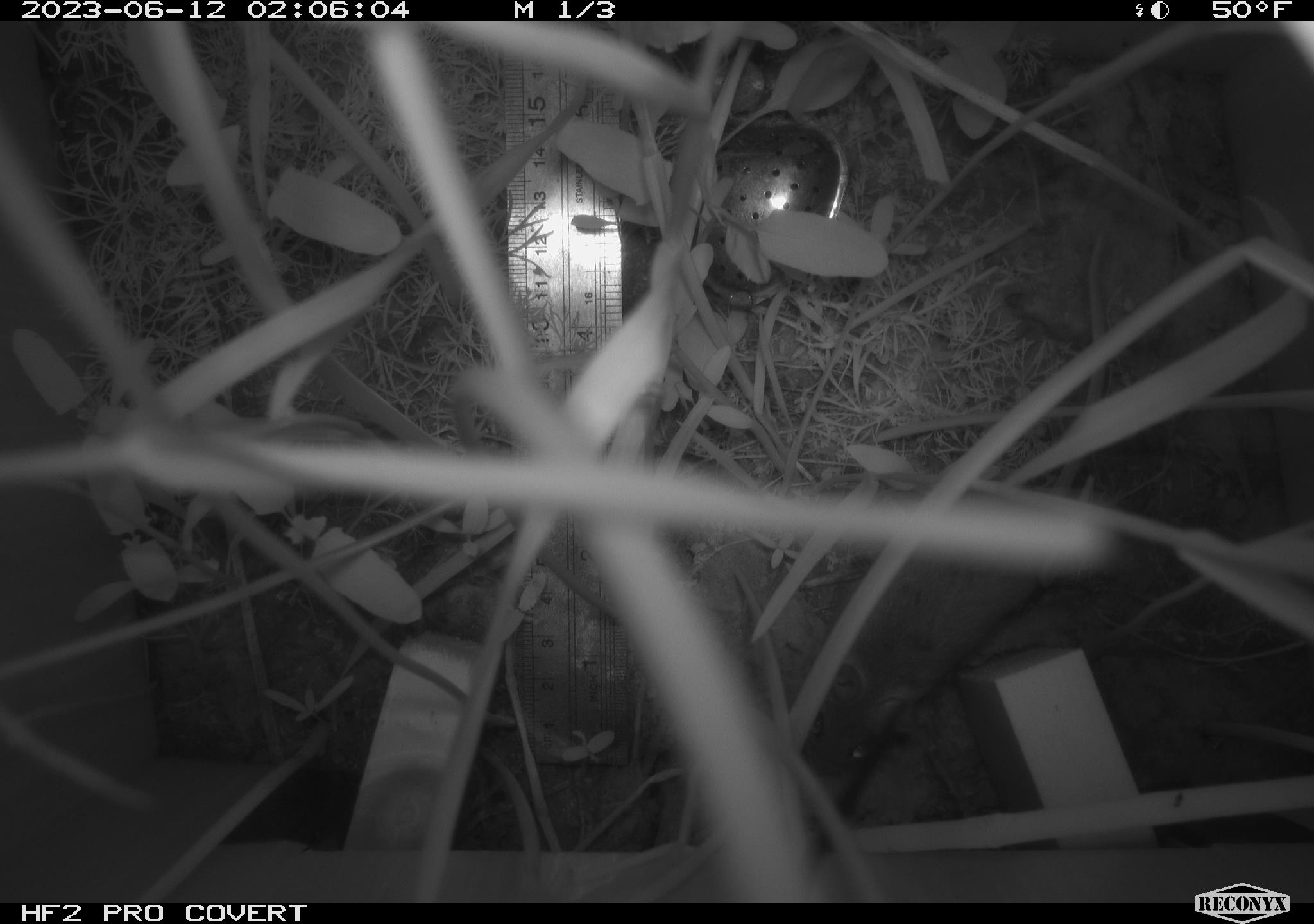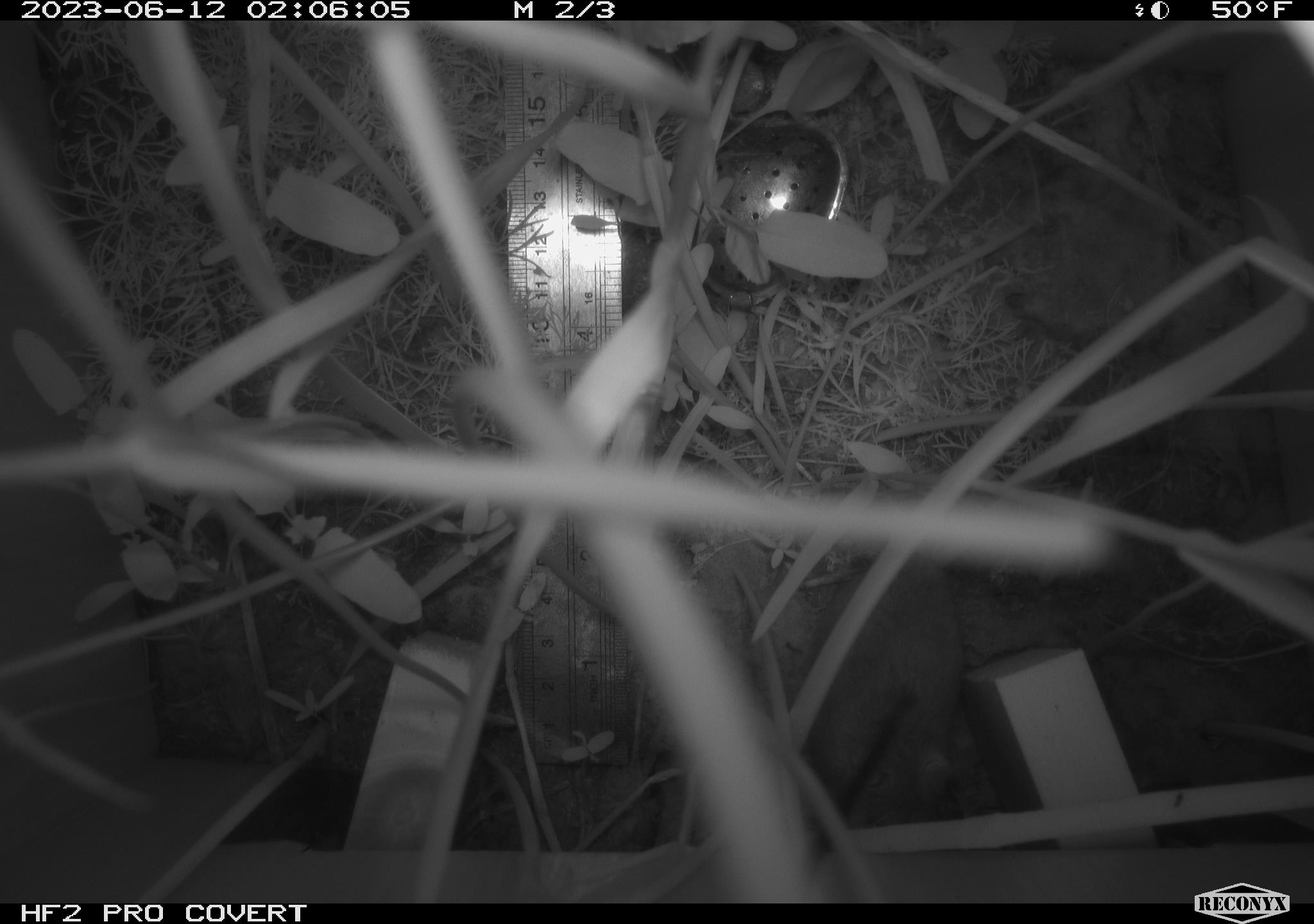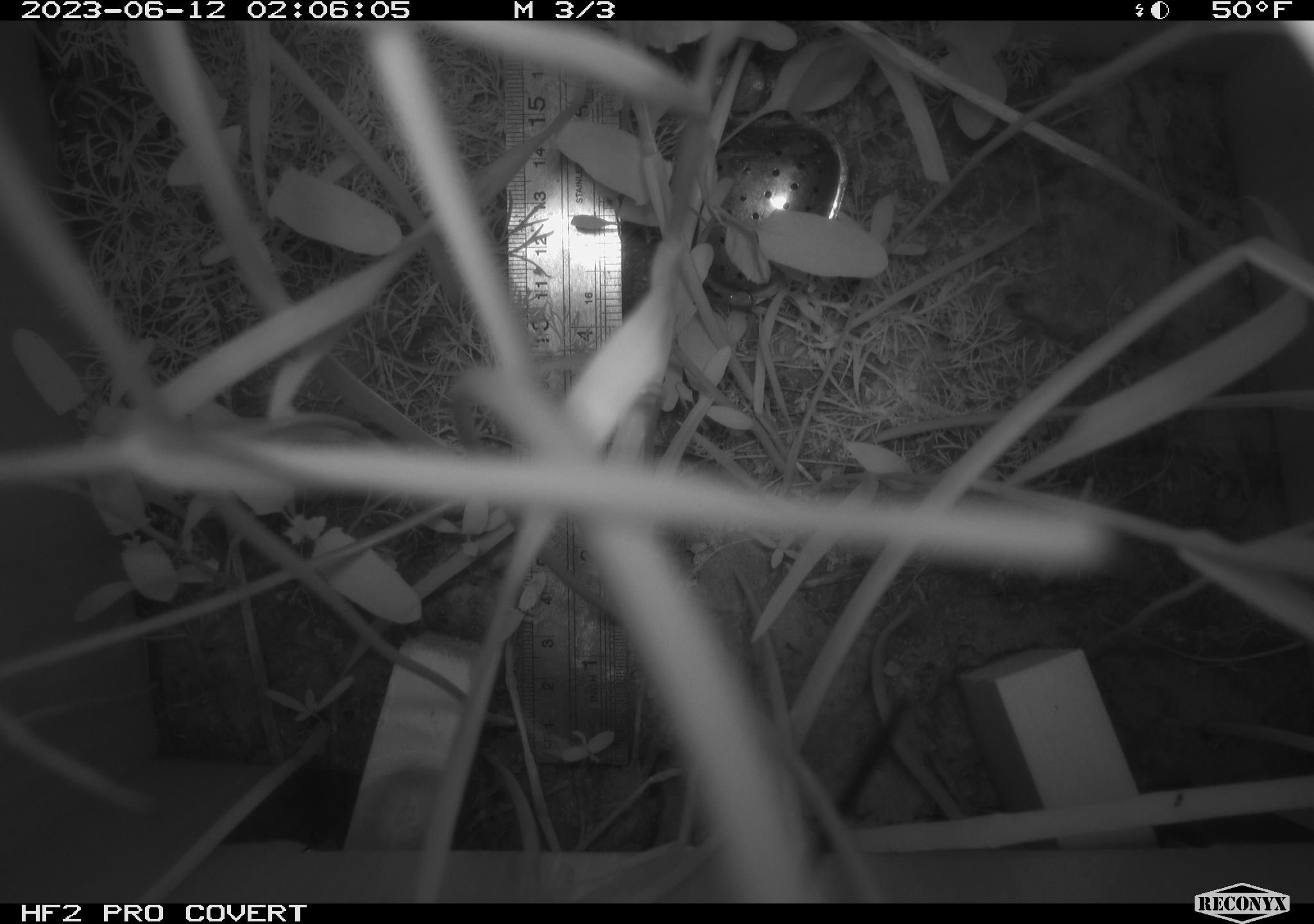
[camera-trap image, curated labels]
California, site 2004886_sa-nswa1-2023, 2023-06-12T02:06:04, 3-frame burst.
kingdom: Animalia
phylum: Chordata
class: Mammalia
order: Rodentia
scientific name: Rodentia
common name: mouse species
Mouse species (Rodentia).